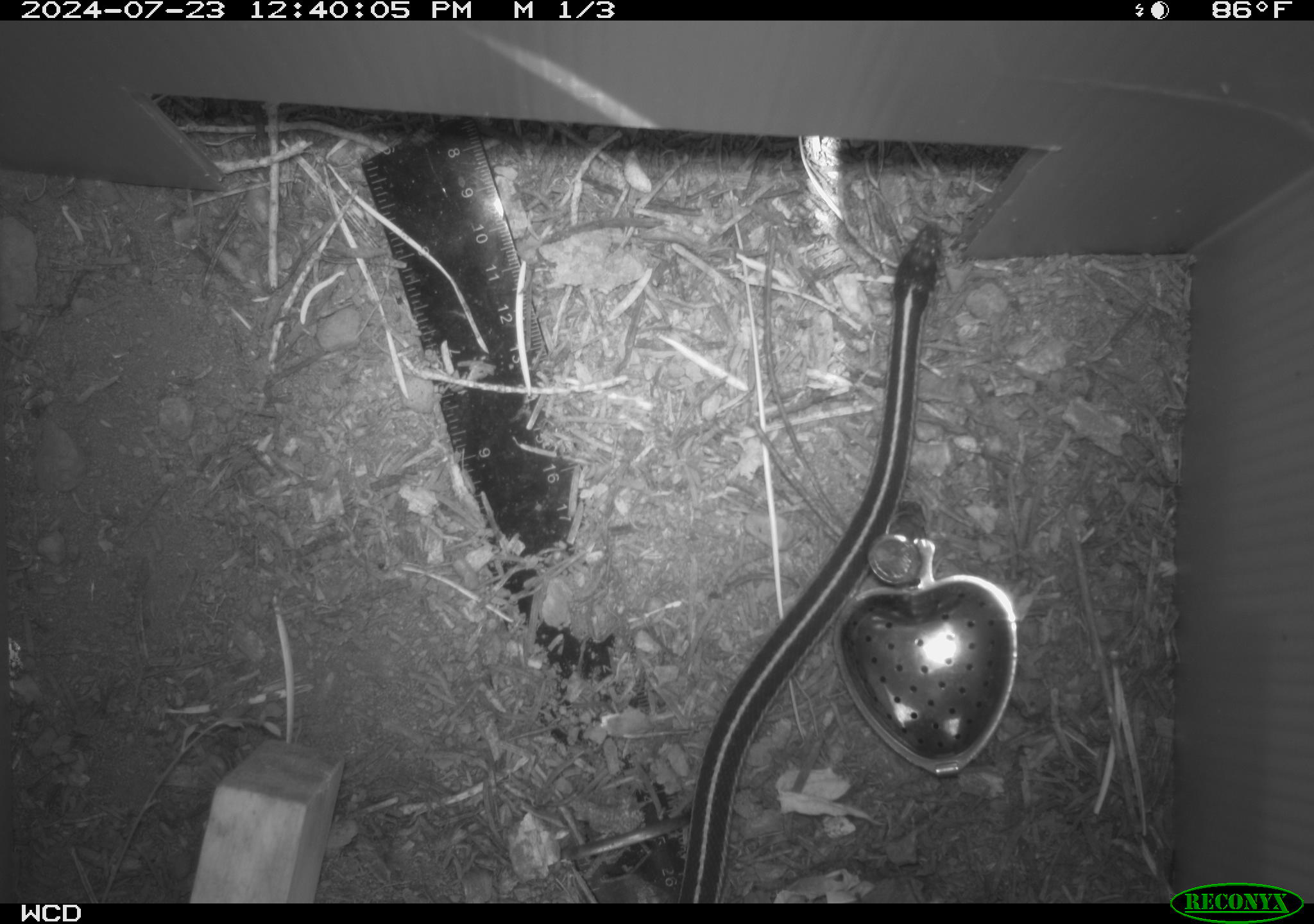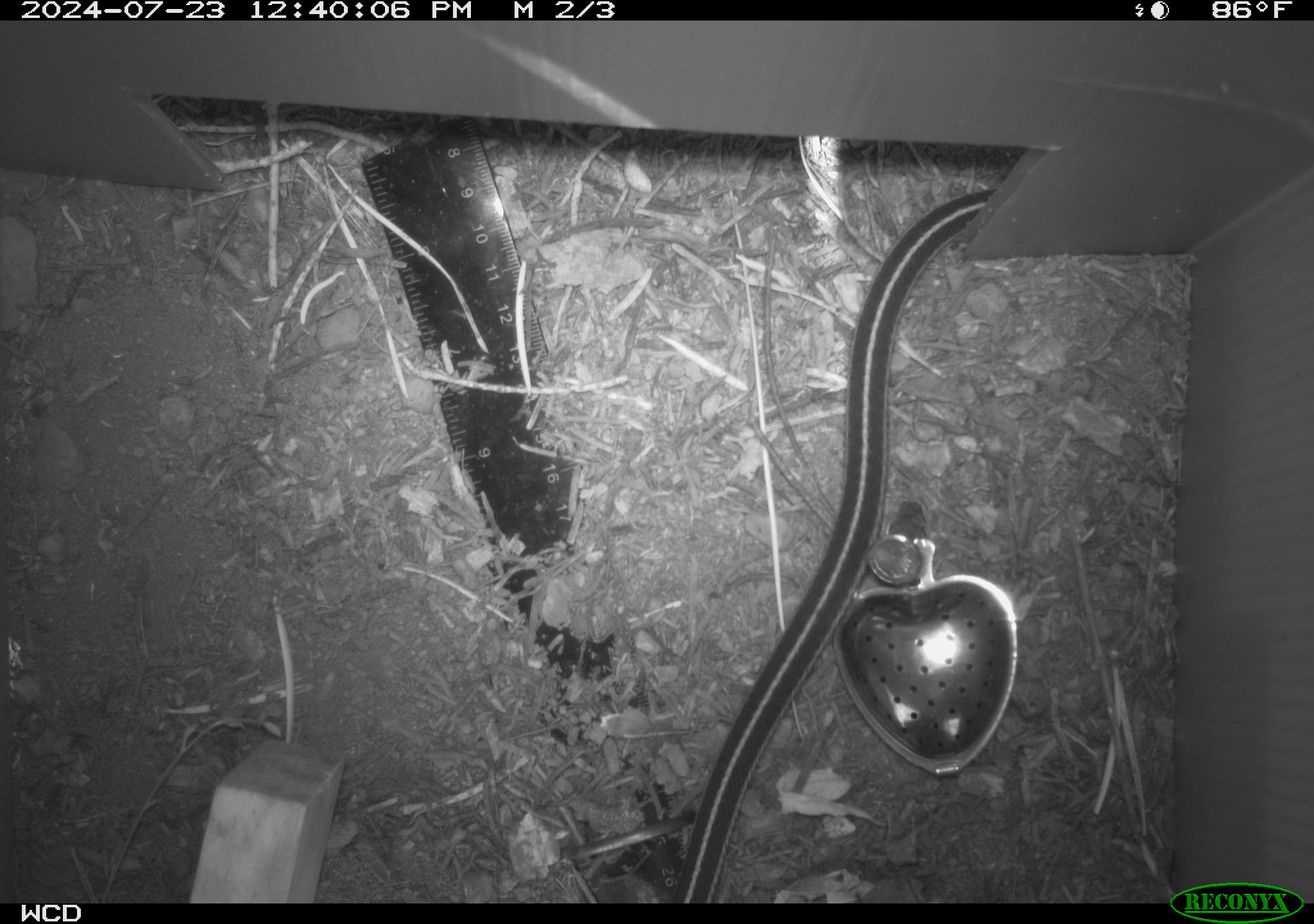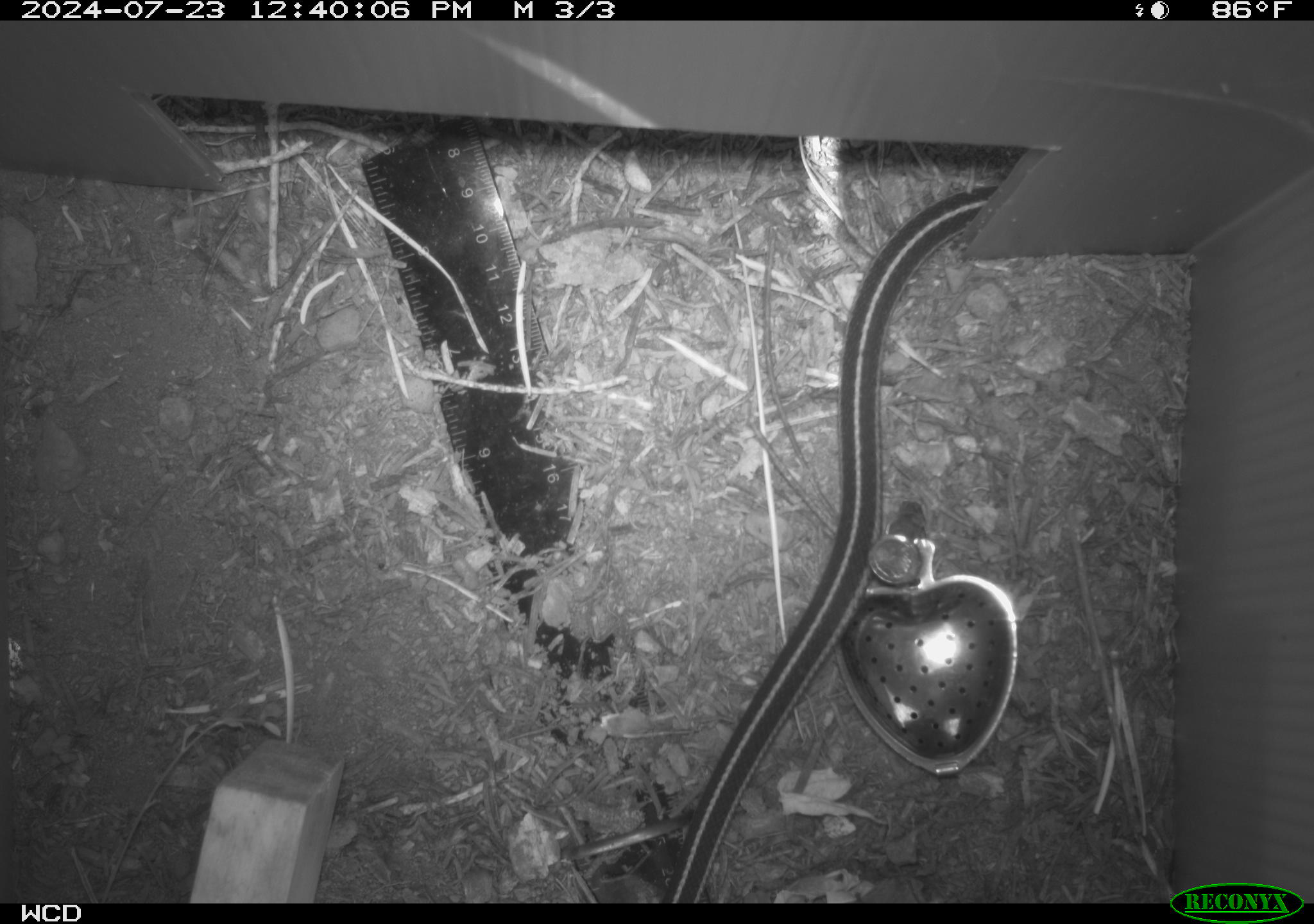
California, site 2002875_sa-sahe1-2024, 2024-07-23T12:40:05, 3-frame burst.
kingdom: Animalia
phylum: Chordata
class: Reptilia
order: Squamata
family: Colubridae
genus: Thamnophis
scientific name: Thamnophis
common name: american gartersnakes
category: thamnophis species